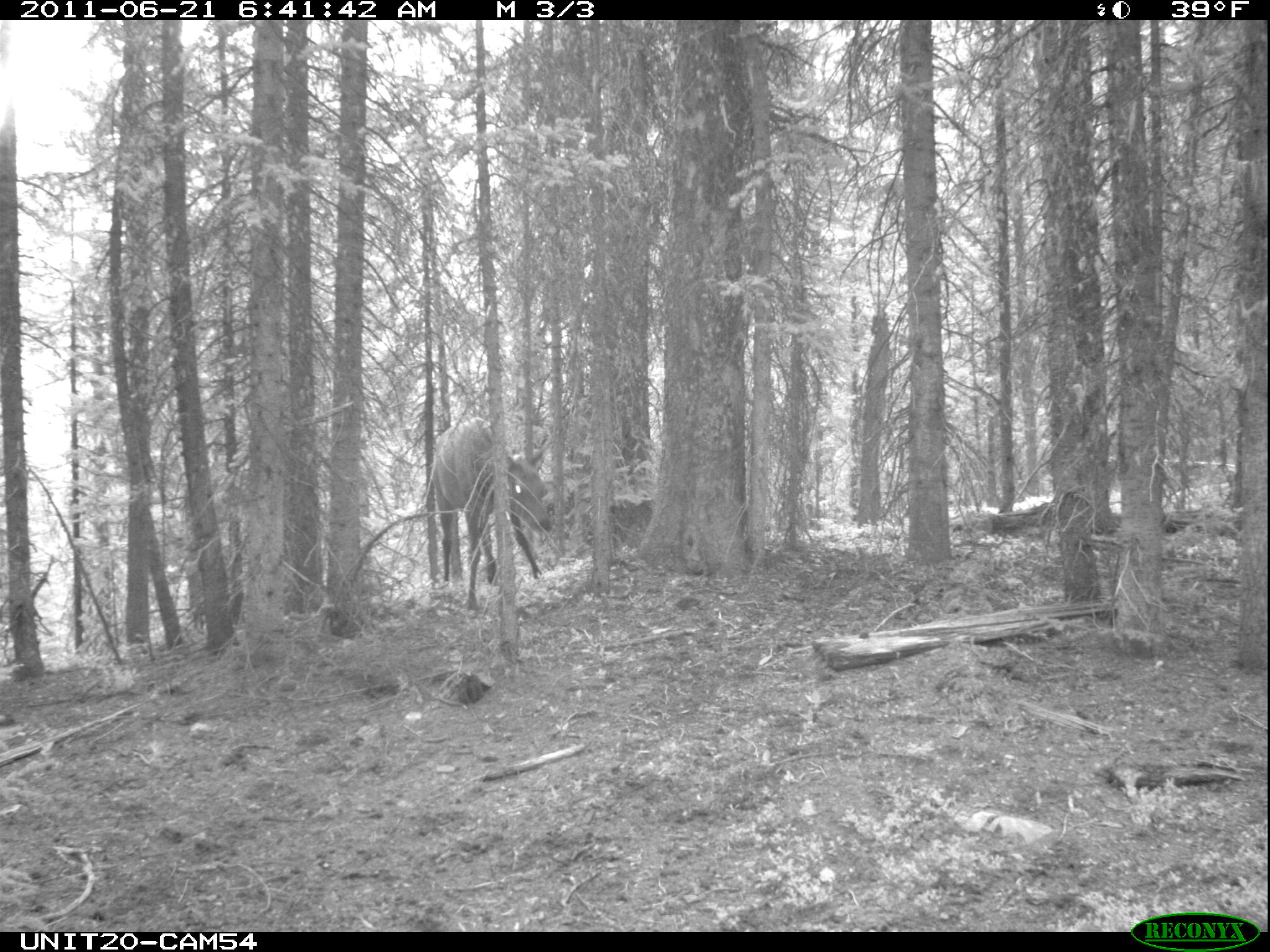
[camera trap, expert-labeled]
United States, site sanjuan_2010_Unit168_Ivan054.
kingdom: Animalia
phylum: Chordata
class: Mammalia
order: Artiodactyla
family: Cervidae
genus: Cervus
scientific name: Cervus elaphus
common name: red deer